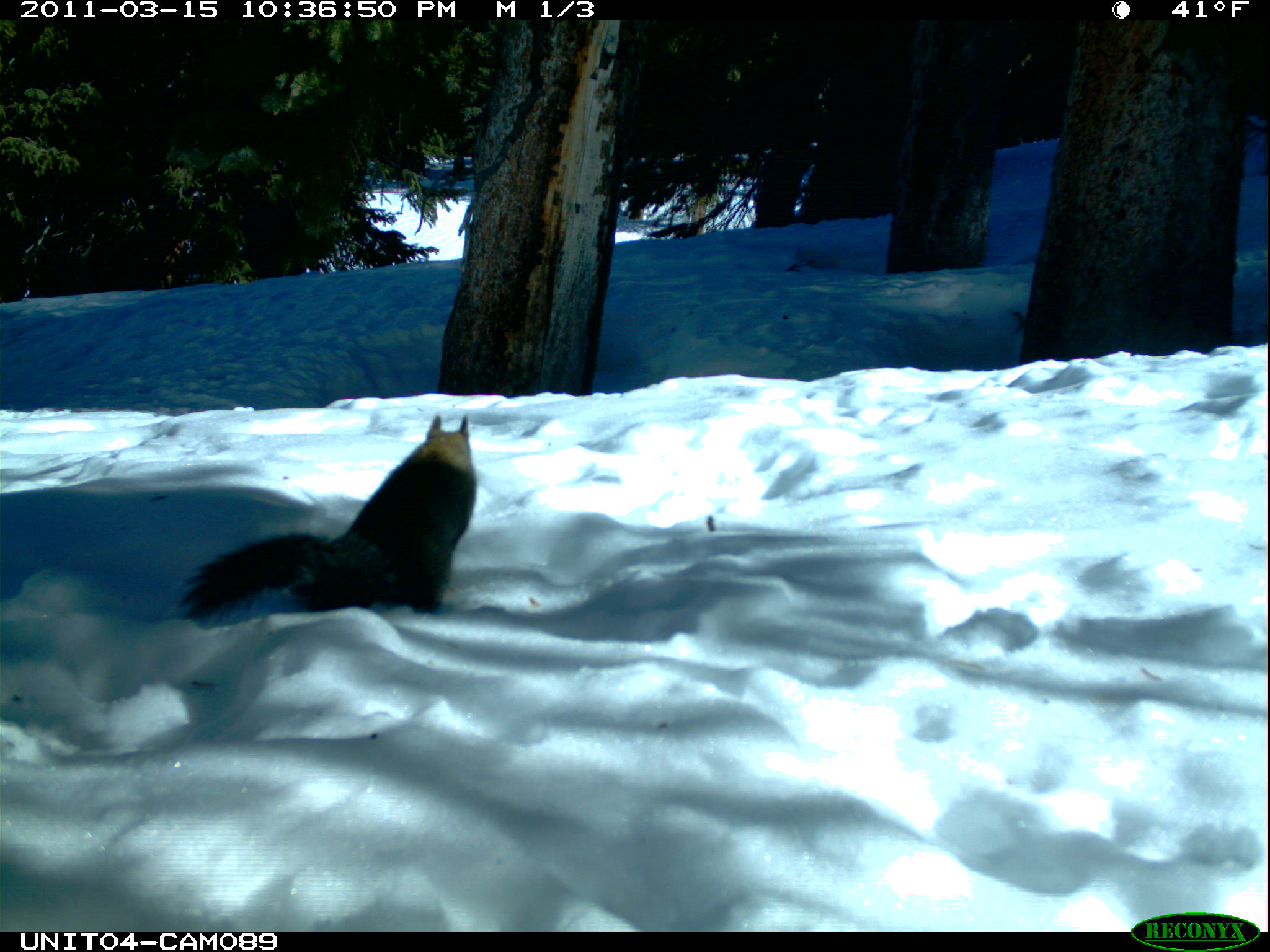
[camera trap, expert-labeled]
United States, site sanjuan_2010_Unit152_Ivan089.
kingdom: Animalia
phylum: Chordata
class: Mammalia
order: Rodentia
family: Sciuridae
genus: Tamiasciurus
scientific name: Tamiasciurus hudsonicus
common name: american red squirrel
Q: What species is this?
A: Tamiasciurus hudsonicus (american red squirrel).